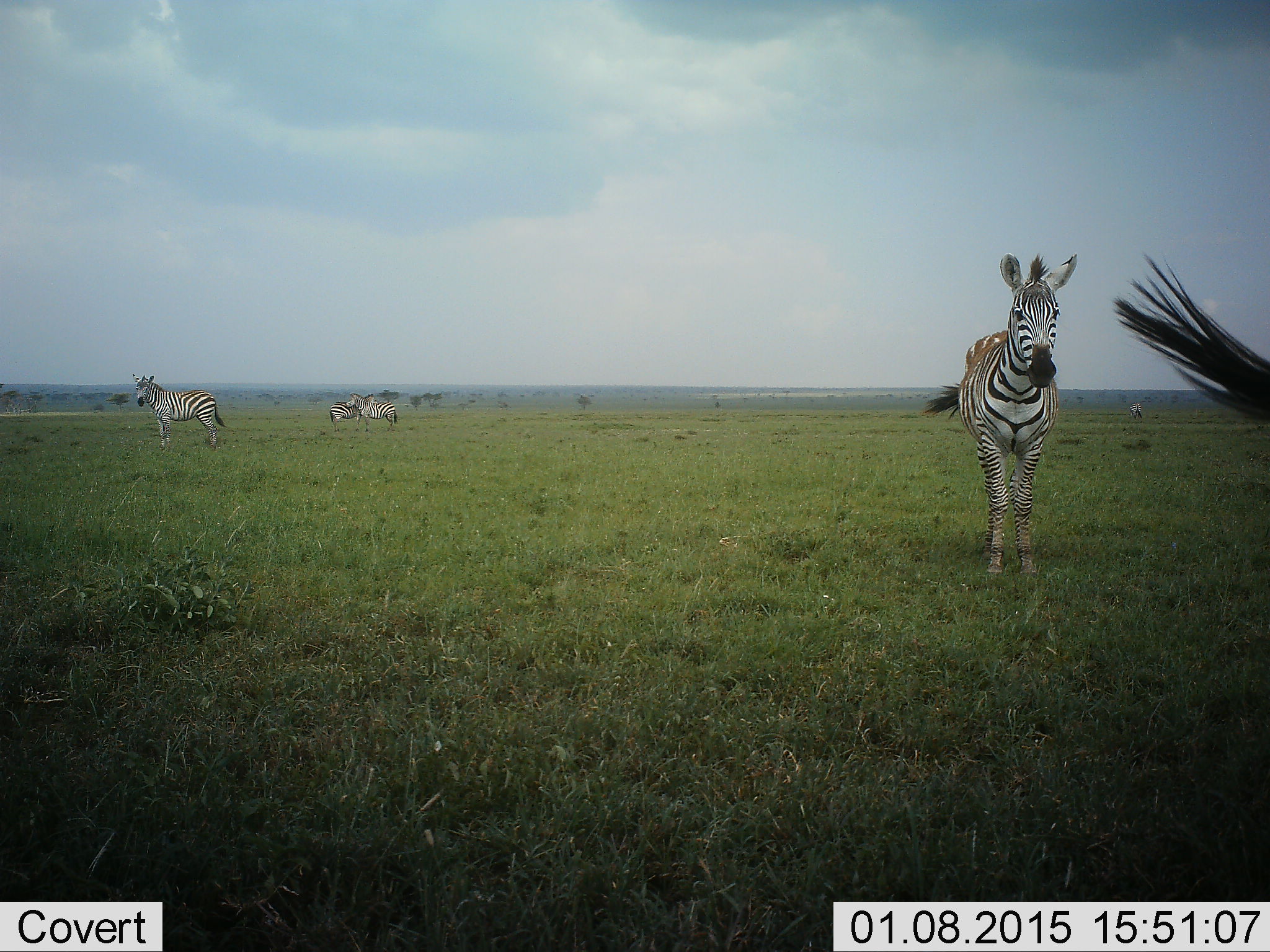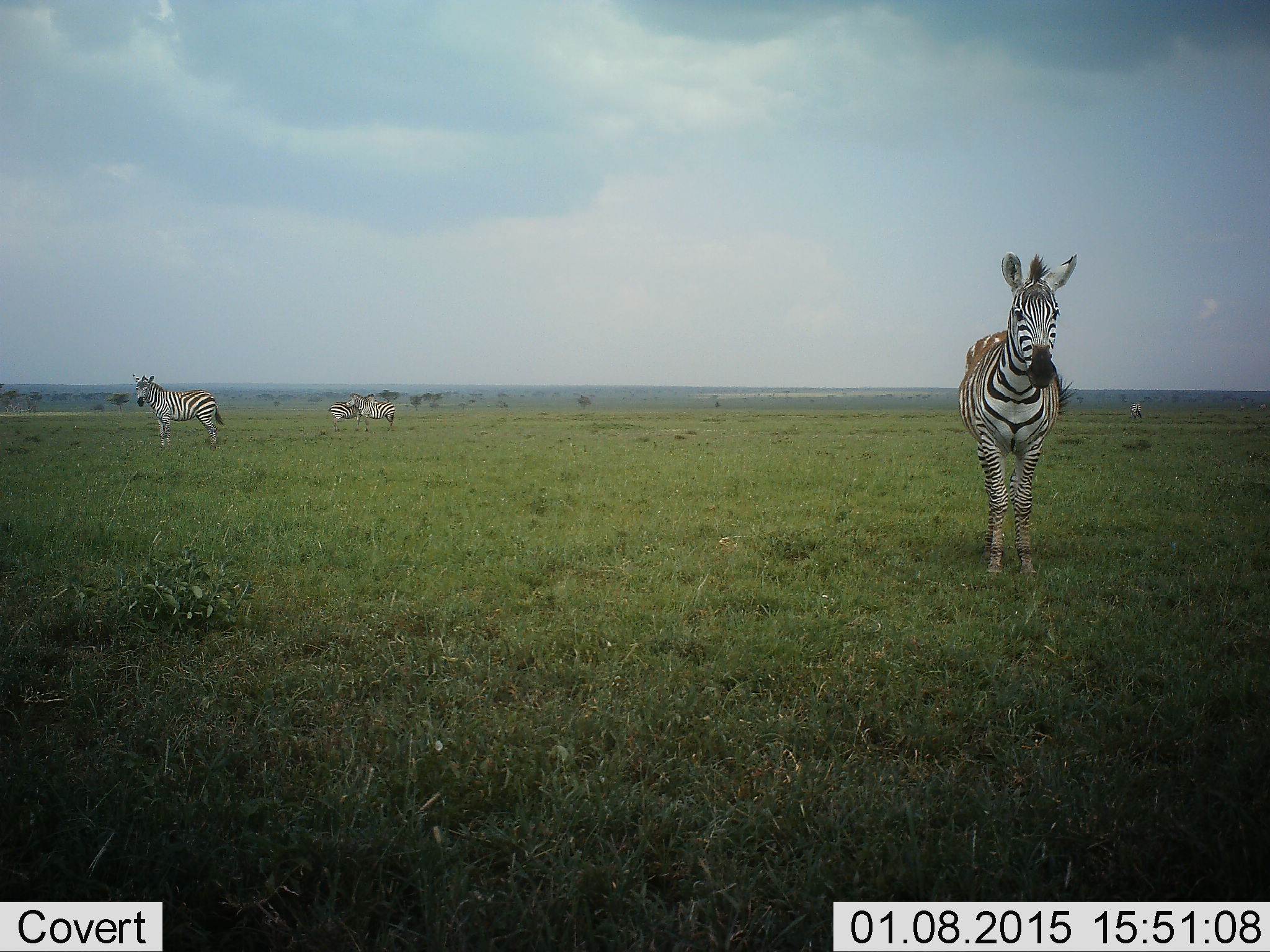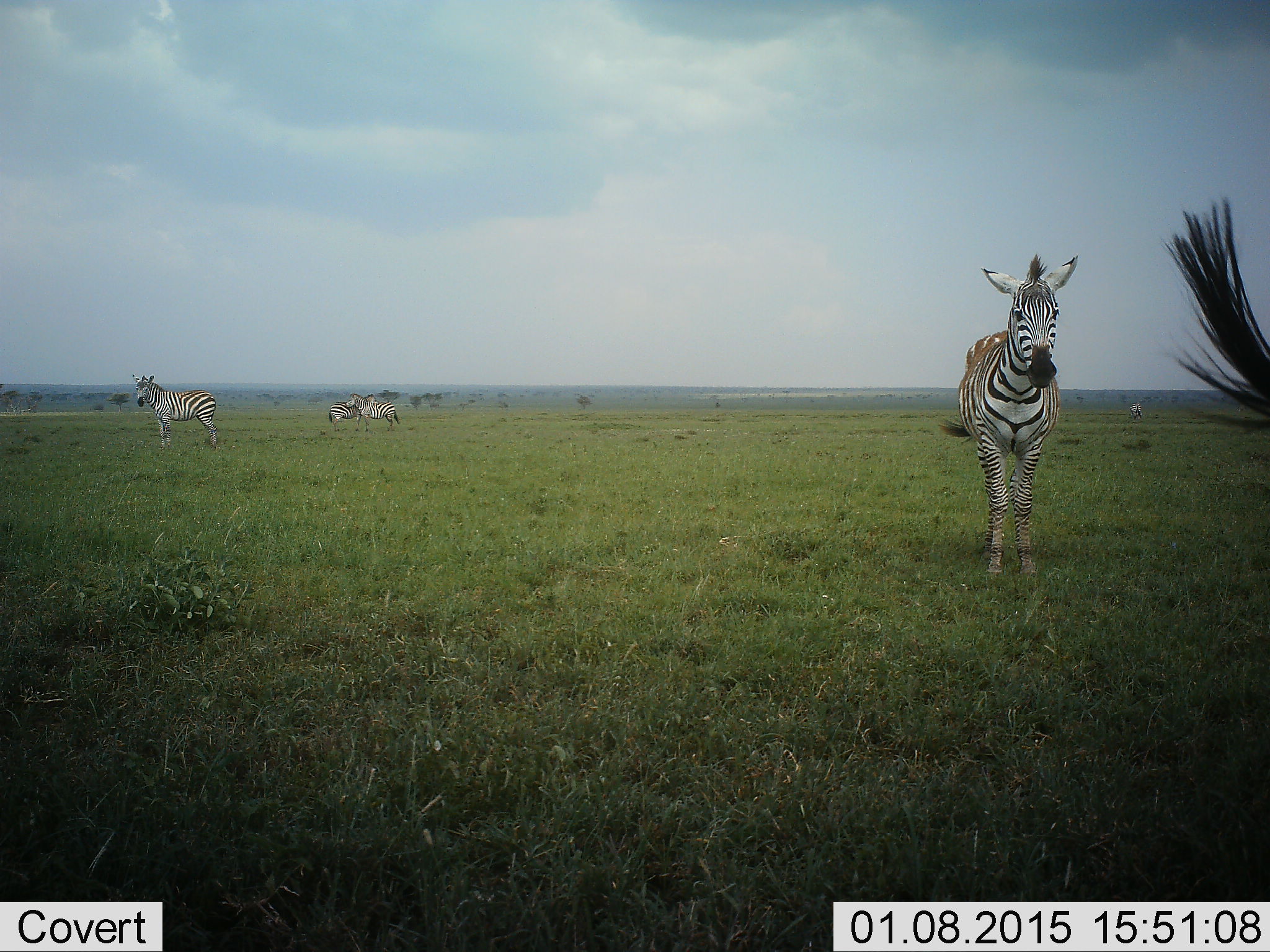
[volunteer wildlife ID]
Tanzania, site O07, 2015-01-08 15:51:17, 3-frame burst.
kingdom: Animalia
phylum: Chordata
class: Mammalia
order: Perissodactyla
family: Equidae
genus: Equus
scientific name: Equus quagga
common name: plains zebra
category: zebra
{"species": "zebra (plains zebra) (Equus quagga)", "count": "5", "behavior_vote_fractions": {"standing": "90%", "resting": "10%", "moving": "0%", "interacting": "20%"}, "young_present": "0%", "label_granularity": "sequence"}